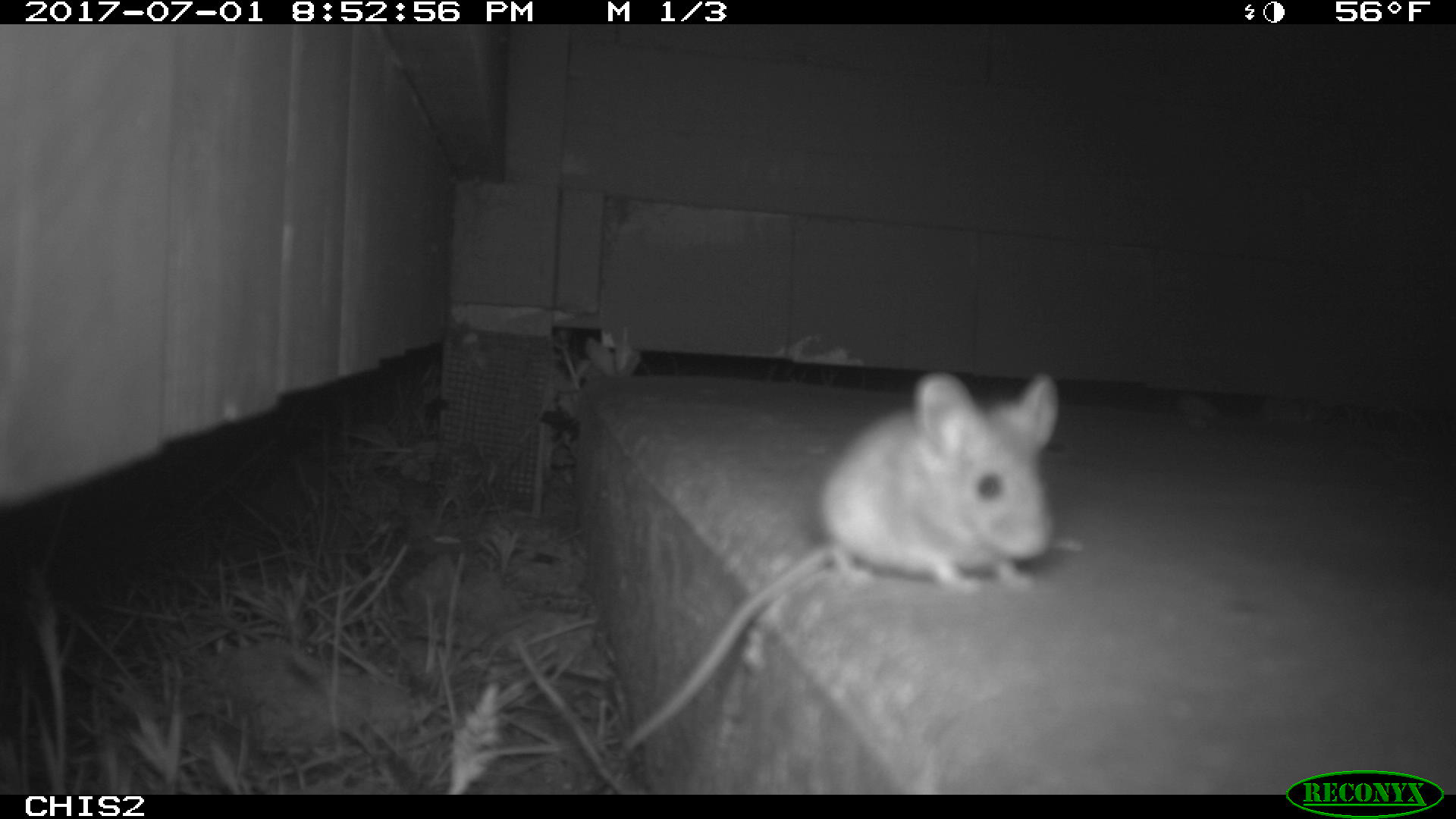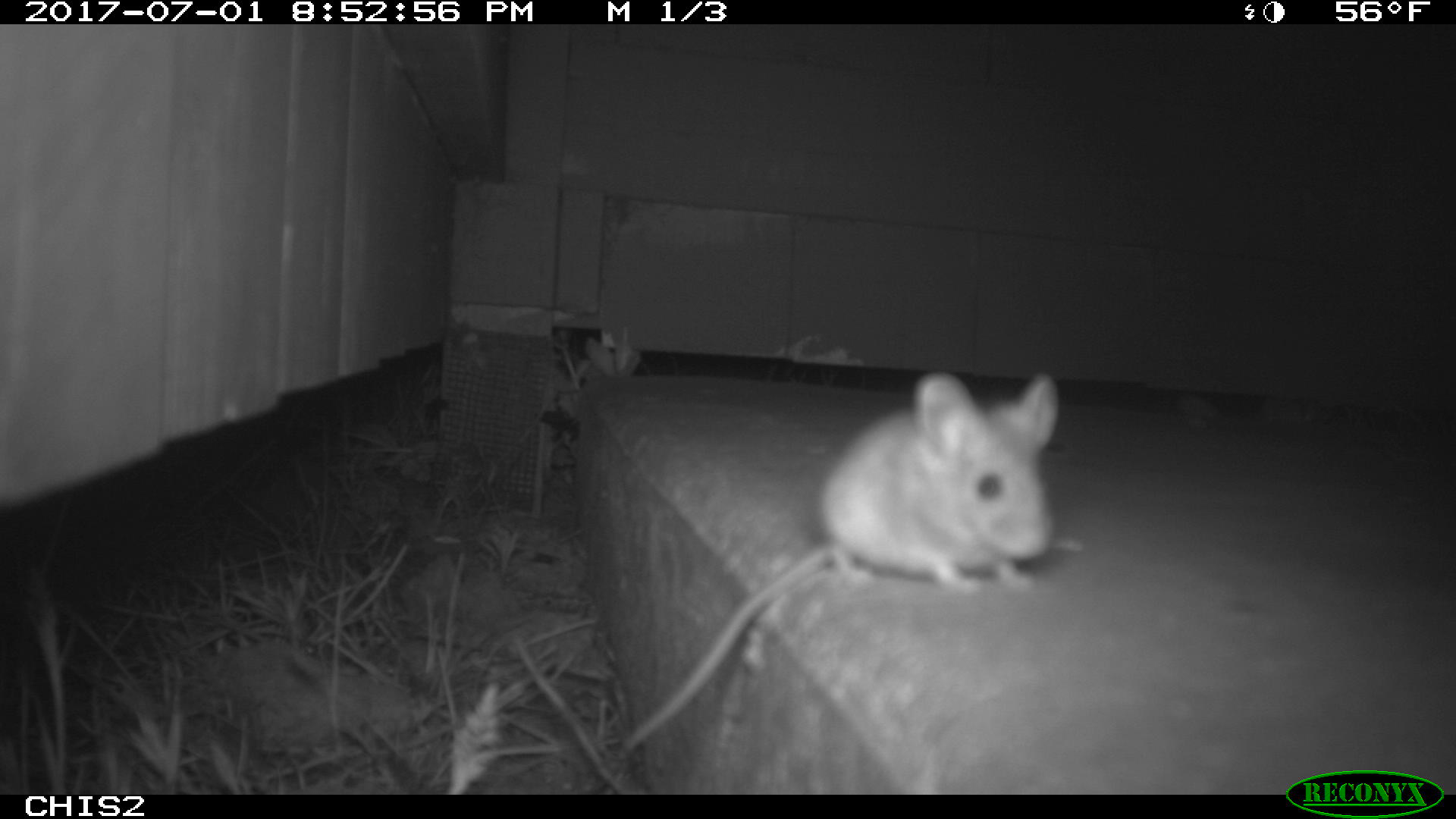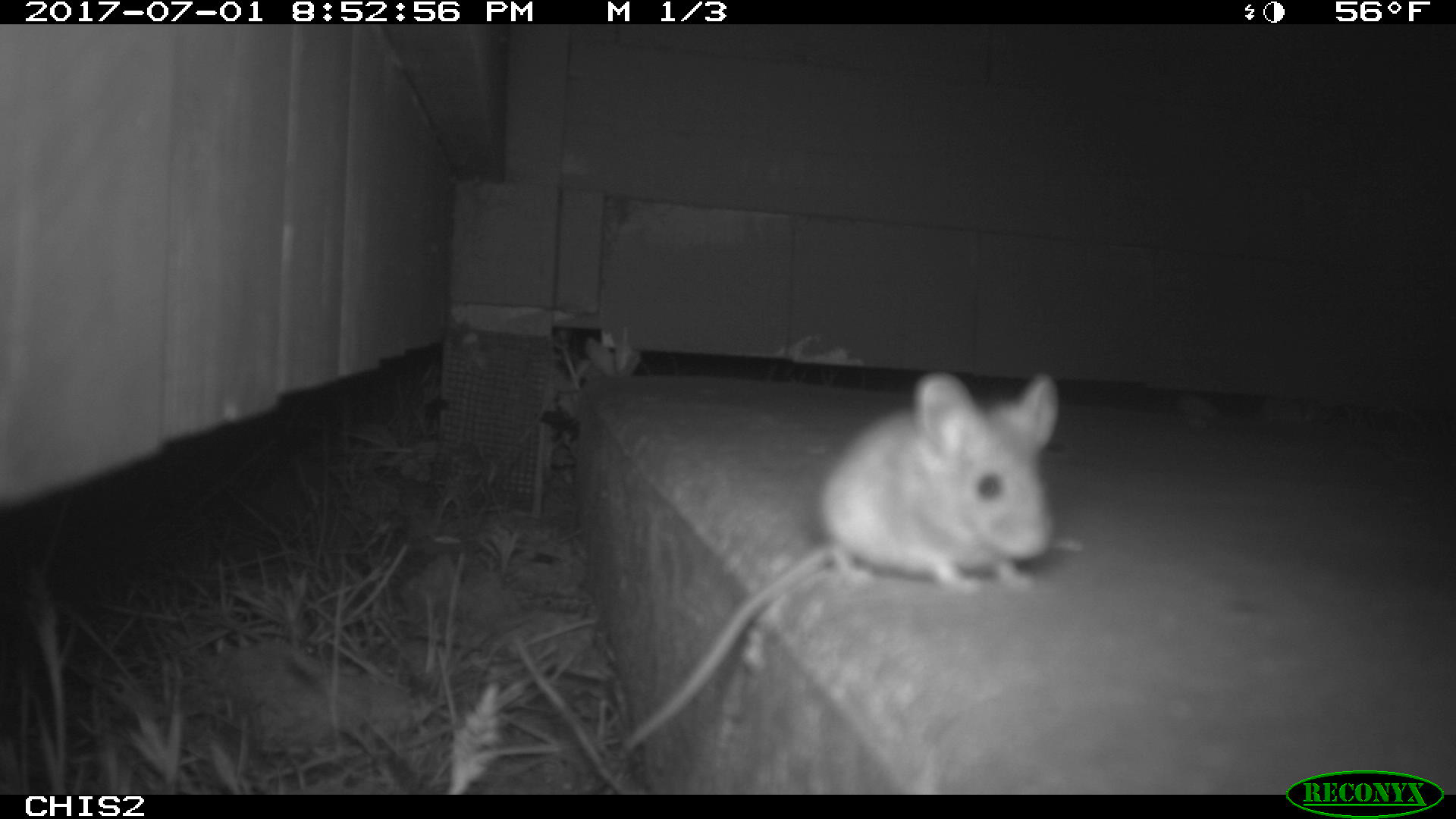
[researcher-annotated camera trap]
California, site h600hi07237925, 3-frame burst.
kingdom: Animalia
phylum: Chordata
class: Mammalia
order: Rodentia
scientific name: Rodentia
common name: rodent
Rodent (Rodentia).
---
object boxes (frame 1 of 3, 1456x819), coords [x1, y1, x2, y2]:
rodent: [617, 369, 1059, 759]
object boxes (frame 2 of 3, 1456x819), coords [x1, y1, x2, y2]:
rodent: [623, 372, 1059, 751]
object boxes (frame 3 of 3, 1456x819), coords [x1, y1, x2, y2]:
rodent: [620, 372, 1060, 752]